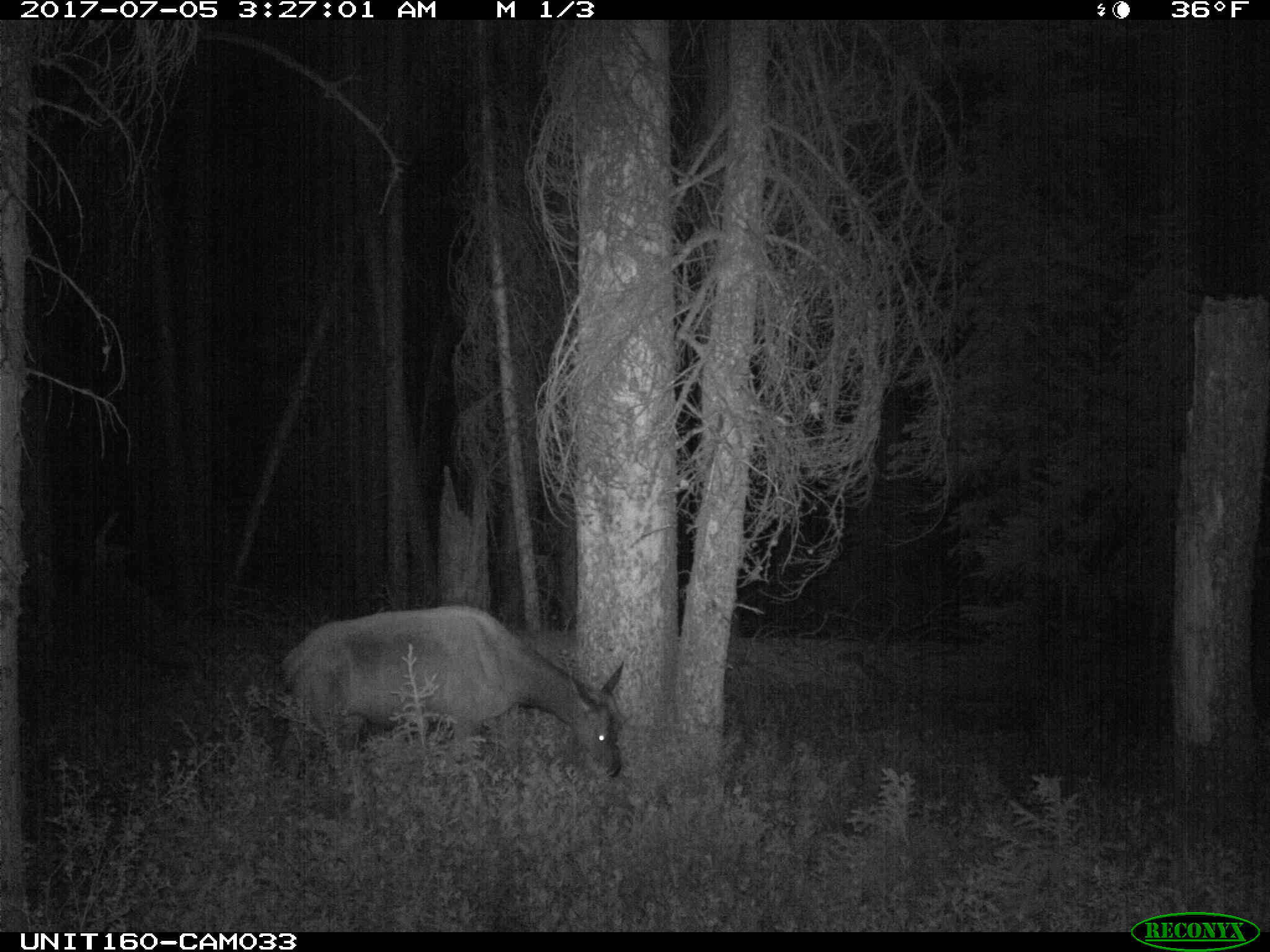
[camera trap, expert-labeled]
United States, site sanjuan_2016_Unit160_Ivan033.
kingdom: Animalia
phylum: Chordata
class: Mammalia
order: Artiodactyla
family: Cervidae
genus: Cervus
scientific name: Cervus elaphus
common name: red deer